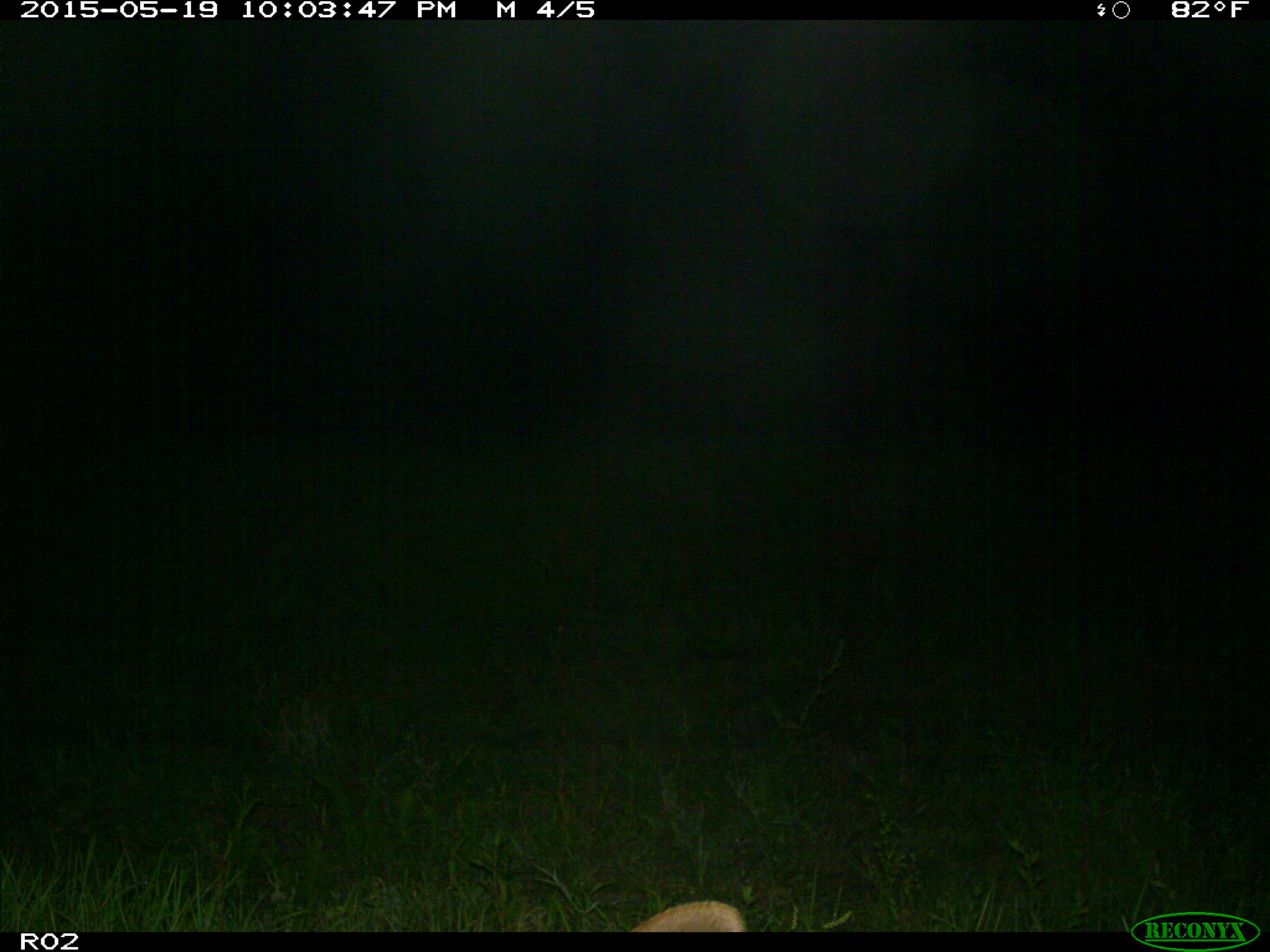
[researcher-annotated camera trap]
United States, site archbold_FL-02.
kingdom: Animalia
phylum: Chordata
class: Mammalia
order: Artiodactyla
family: Bovidae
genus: Bos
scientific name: Bos taurus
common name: domestic cow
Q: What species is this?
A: Bos taurus (domestic cow).